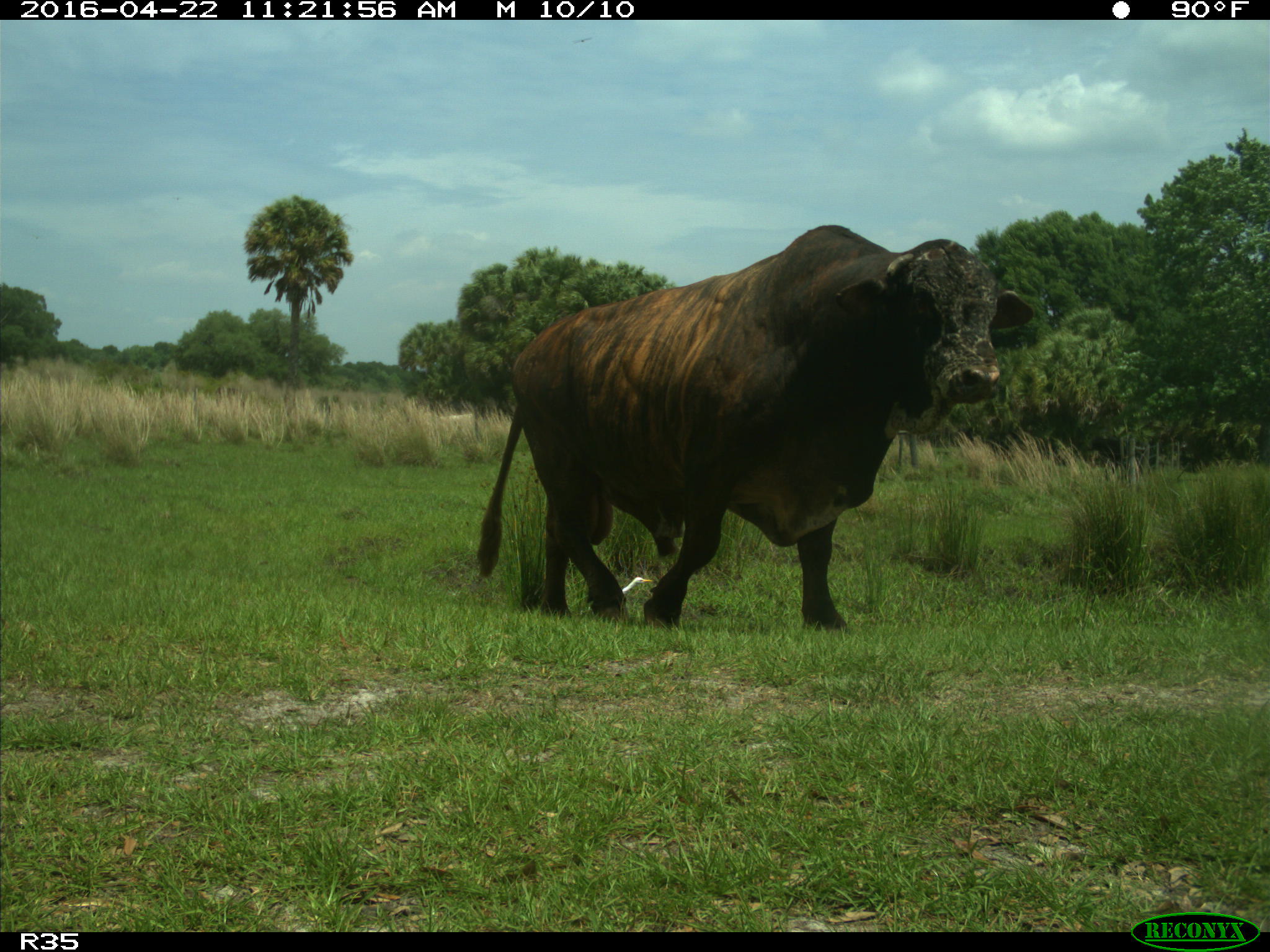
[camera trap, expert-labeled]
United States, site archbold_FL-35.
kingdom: Animalia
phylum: Chordata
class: Mammalia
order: Artiodactyla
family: Bovidae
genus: Bos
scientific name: Bos taurus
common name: domestic cow